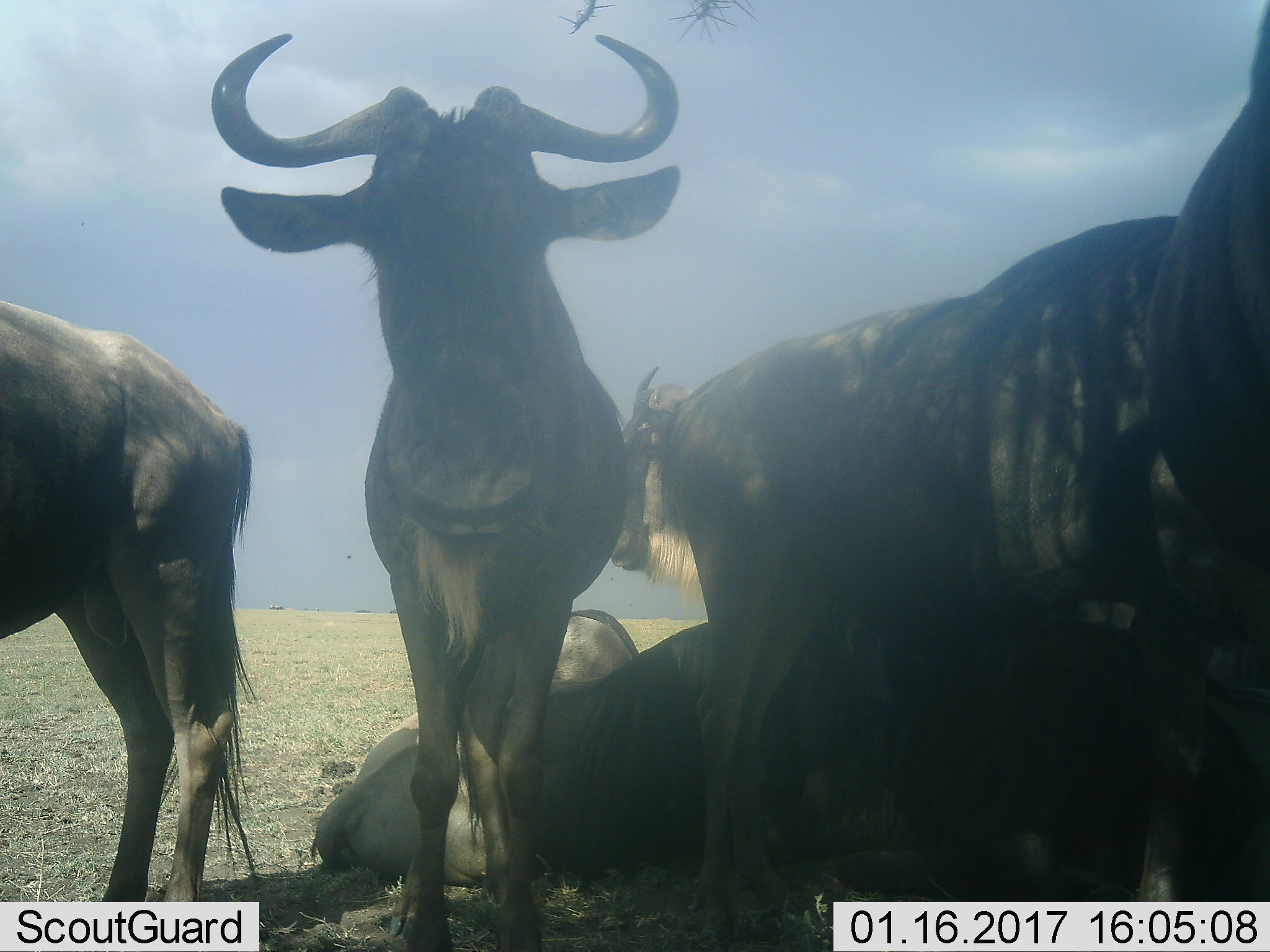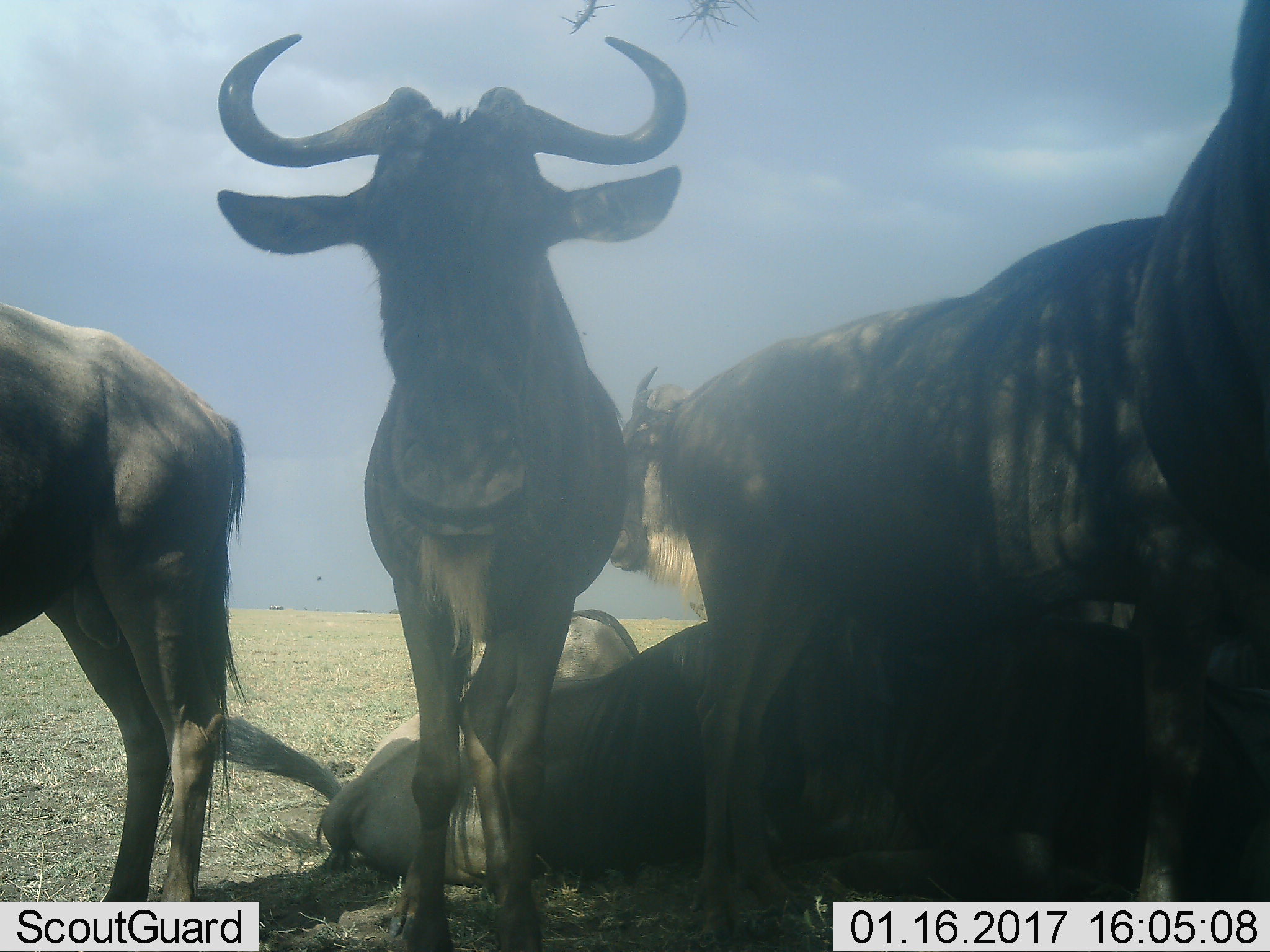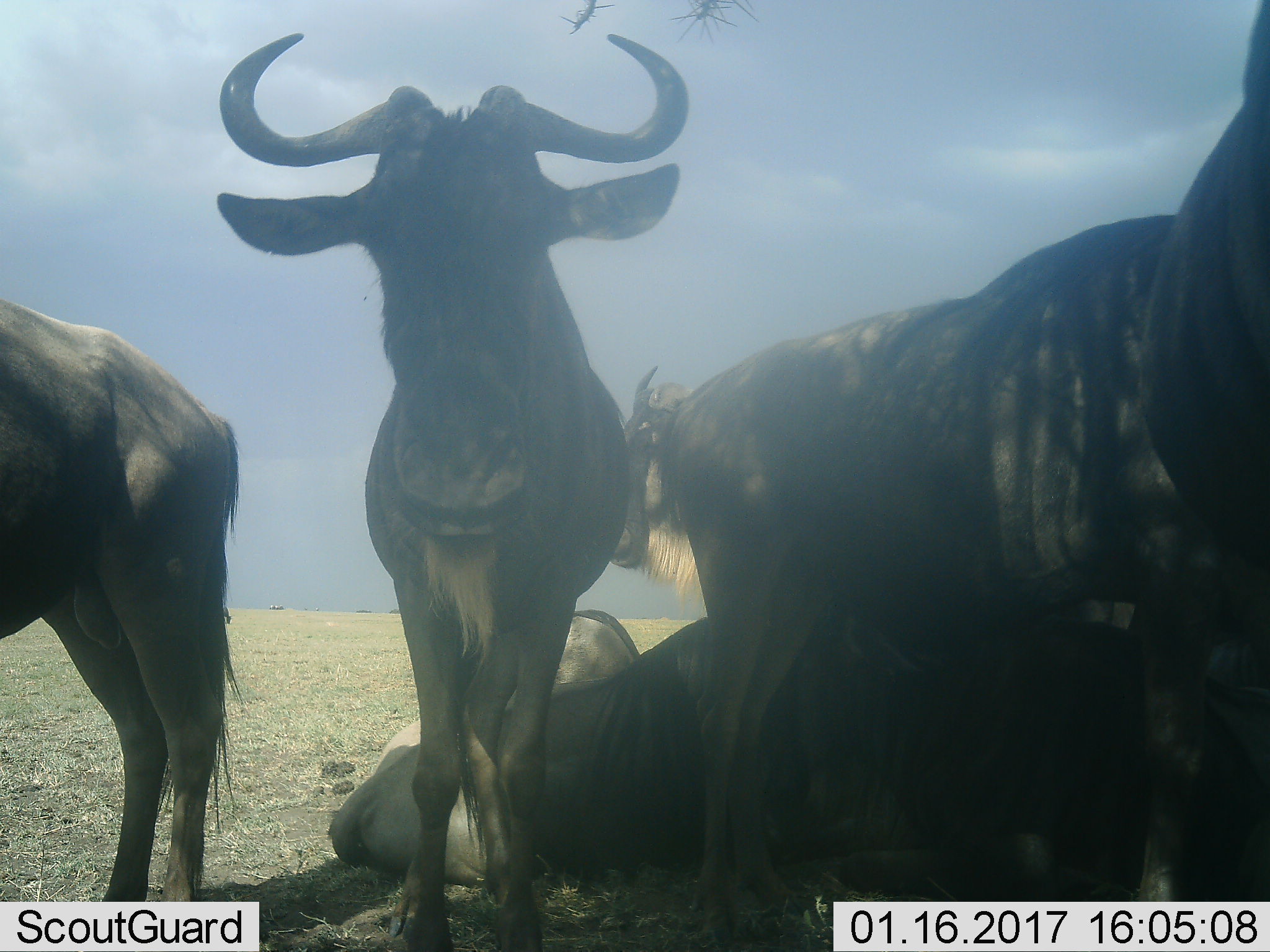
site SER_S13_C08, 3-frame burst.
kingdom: Animalia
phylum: Chordata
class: Mammalia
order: Artiodactyla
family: Bovidae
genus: Connochaetes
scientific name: Connochaetes taurinus taurinus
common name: blue wildebeest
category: wildebeestblue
Wildebeestblue (blue wildebeest) (Connochaetes taurinus taurinus), count 6. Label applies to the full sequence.